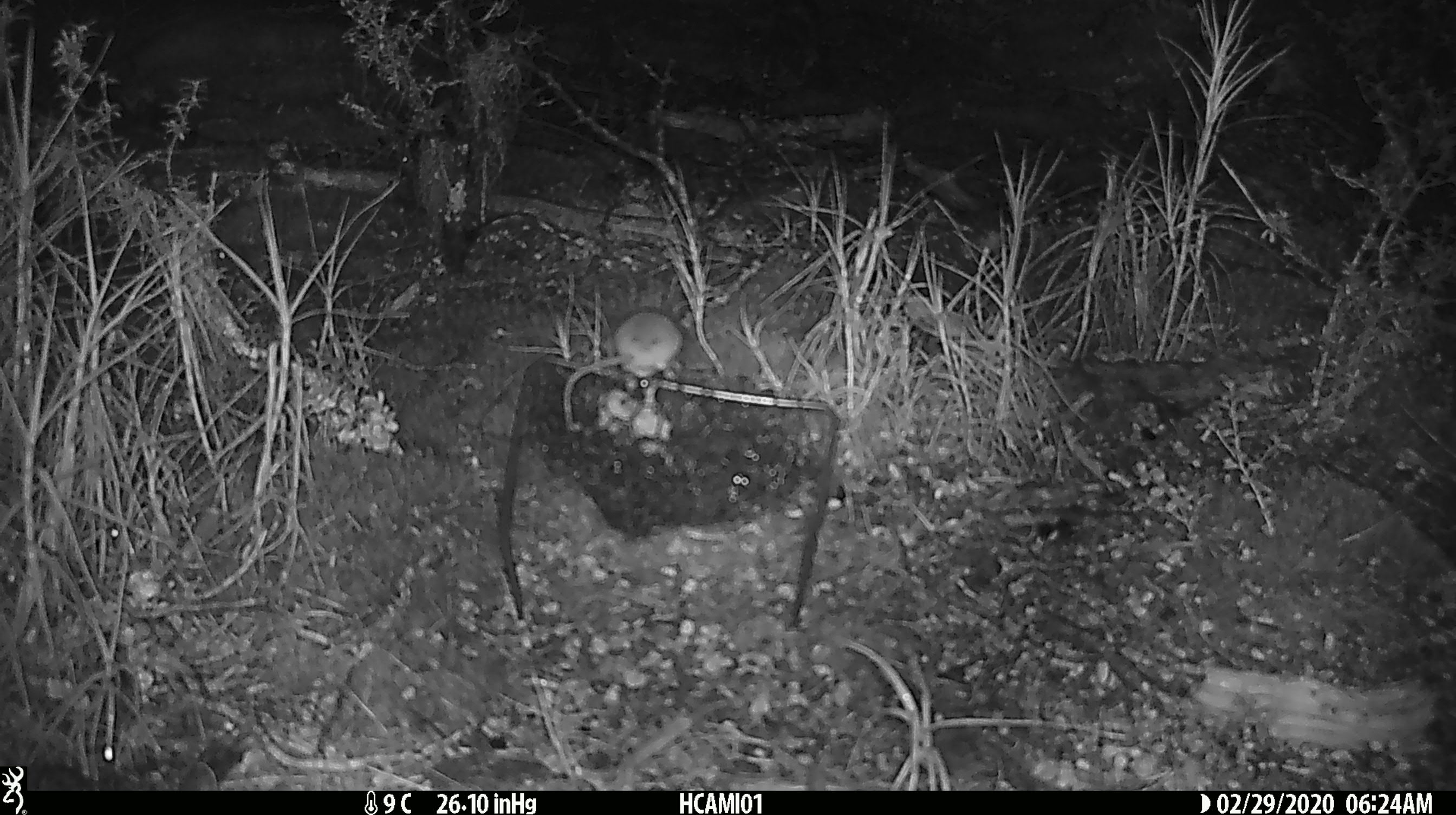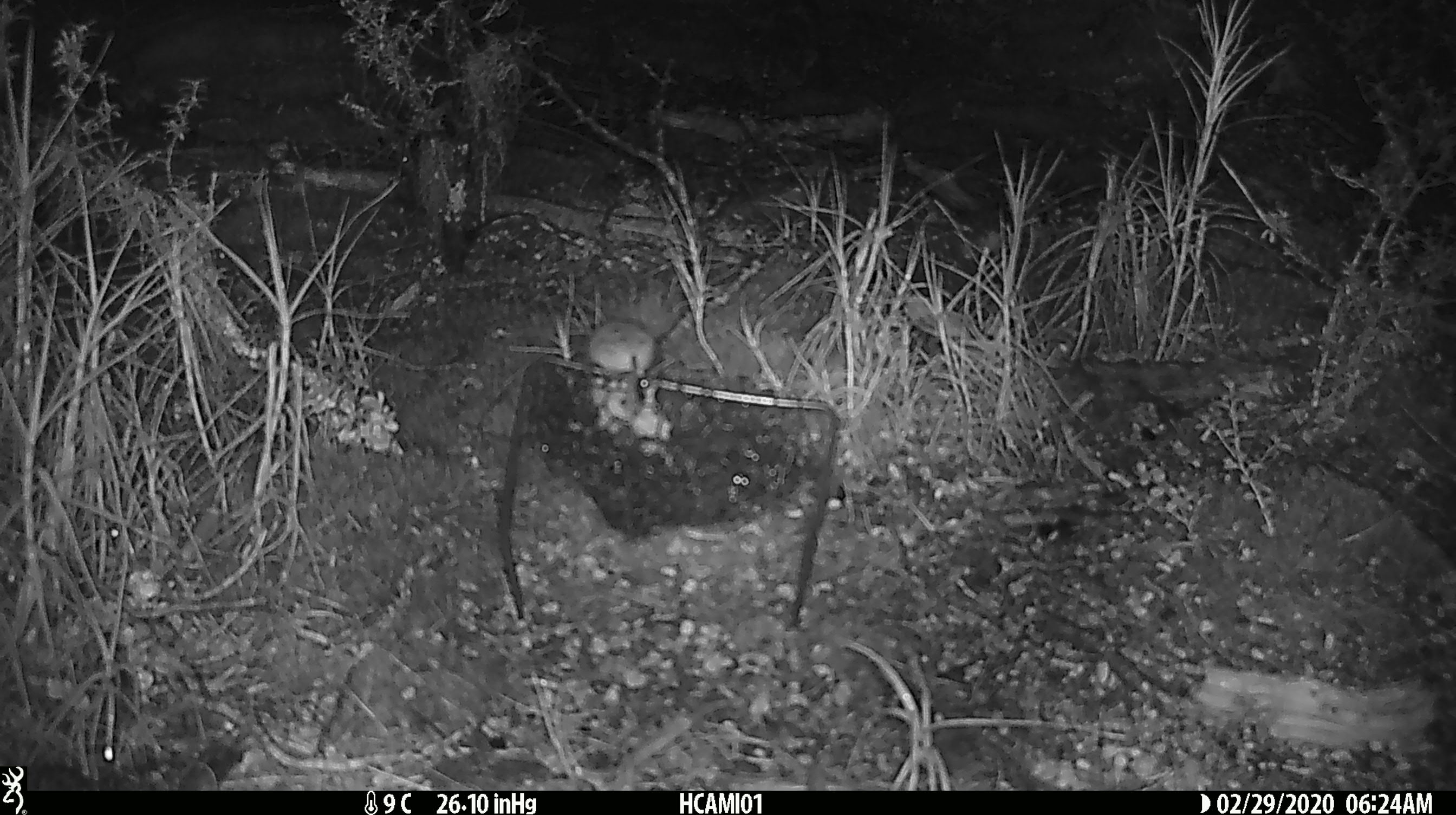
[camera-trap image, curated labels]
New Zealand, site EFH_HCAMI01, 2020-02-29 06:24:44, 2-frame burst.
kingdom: Animalia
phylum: Chordata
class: Mammalia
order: Rodentia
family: Muridae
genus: Mus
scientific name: Mus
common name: mouse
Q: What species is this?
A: Mouse (Mus).